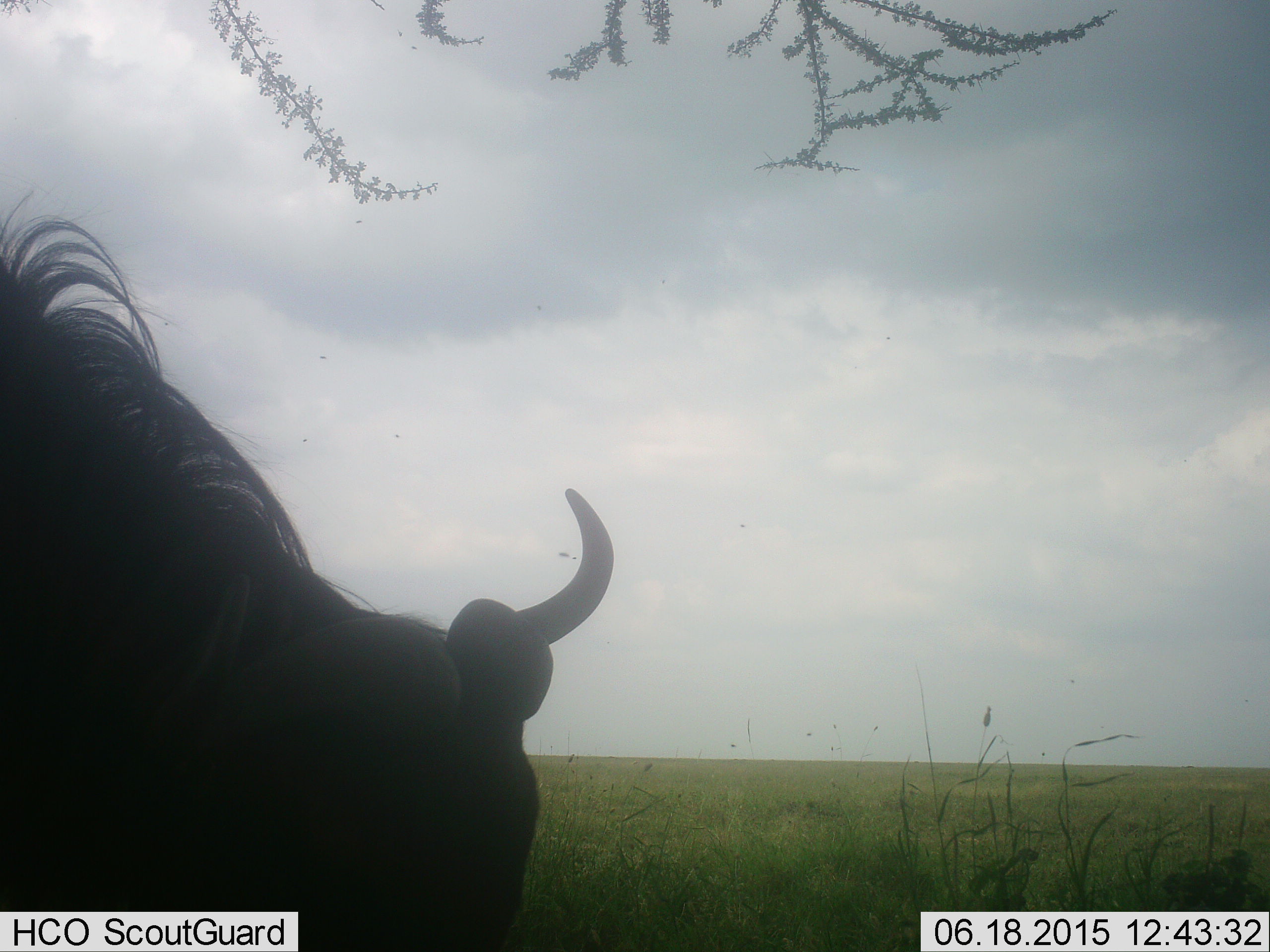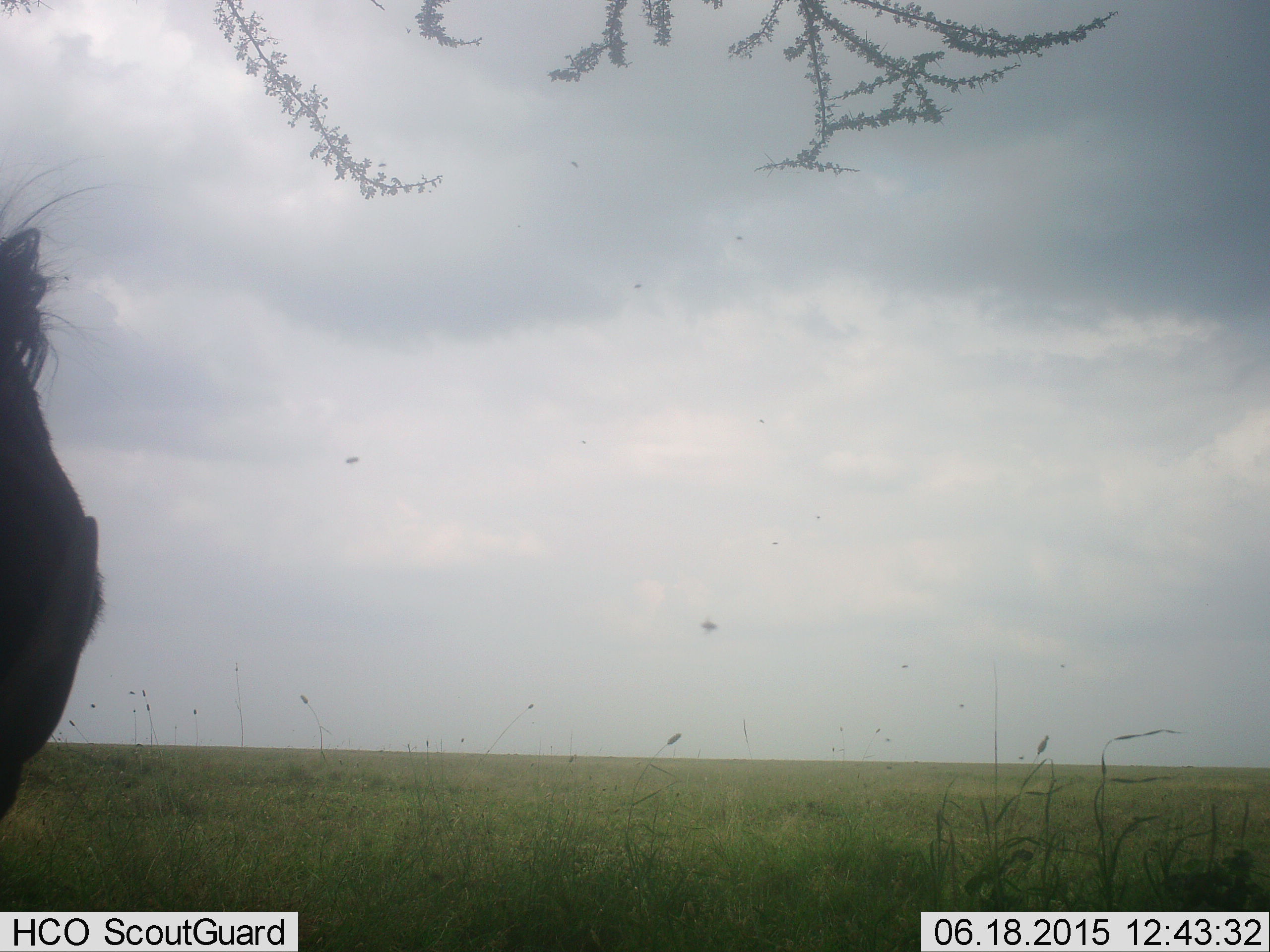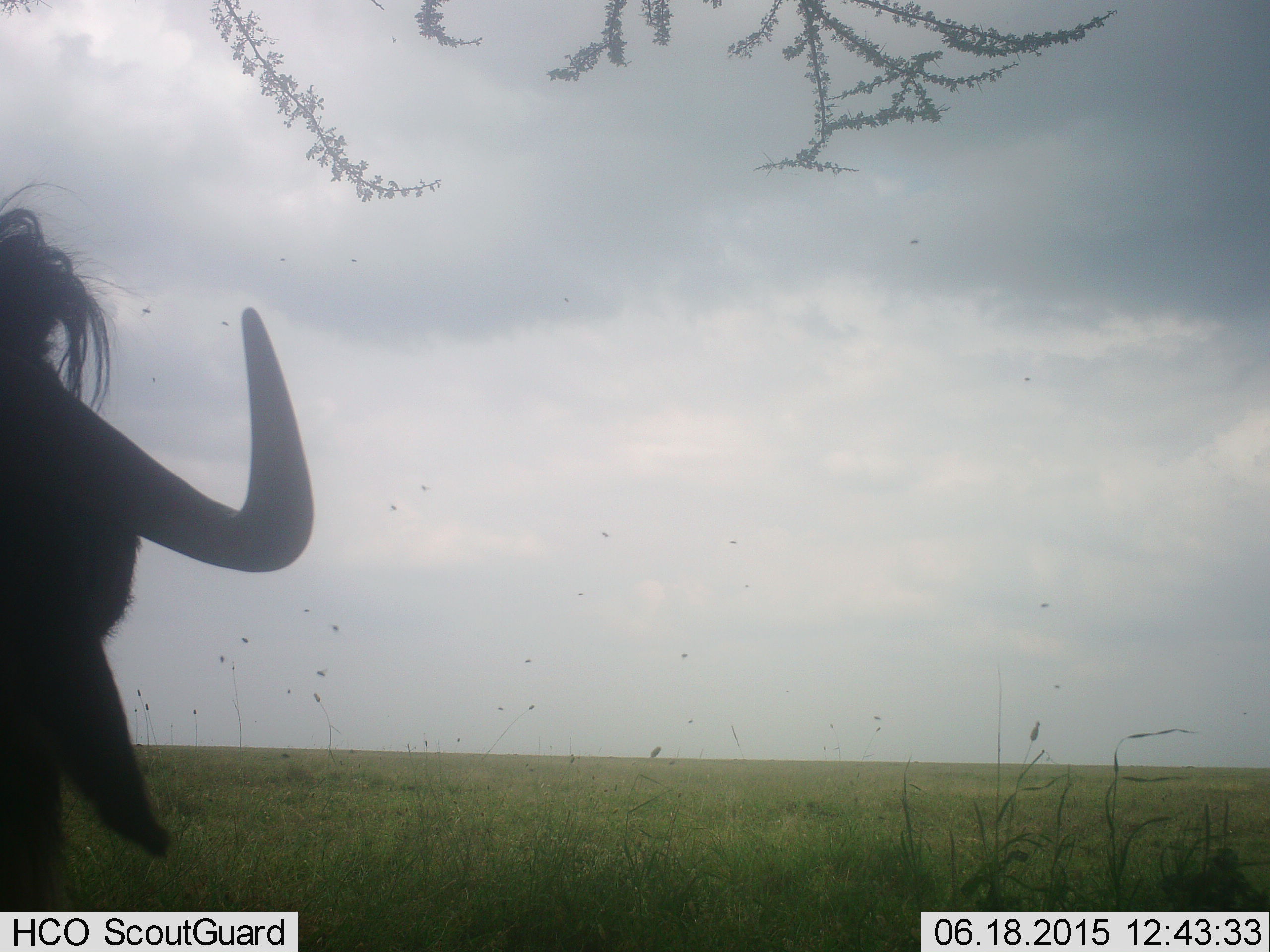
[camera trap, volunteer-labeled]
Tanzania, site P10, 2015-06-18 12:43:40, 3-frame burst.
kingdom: Animalia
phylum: Chordata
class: Mammalia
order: Artiodactyla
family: Bovidae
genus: Connochaetes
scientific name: Connochaetes taurinus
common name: blue wildebeest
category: wildebeest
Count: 1.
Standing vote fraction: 36%.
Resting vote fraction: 0%.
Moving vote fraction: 45%.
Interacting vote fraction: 0%.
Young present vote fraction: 0%.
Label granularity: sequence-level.